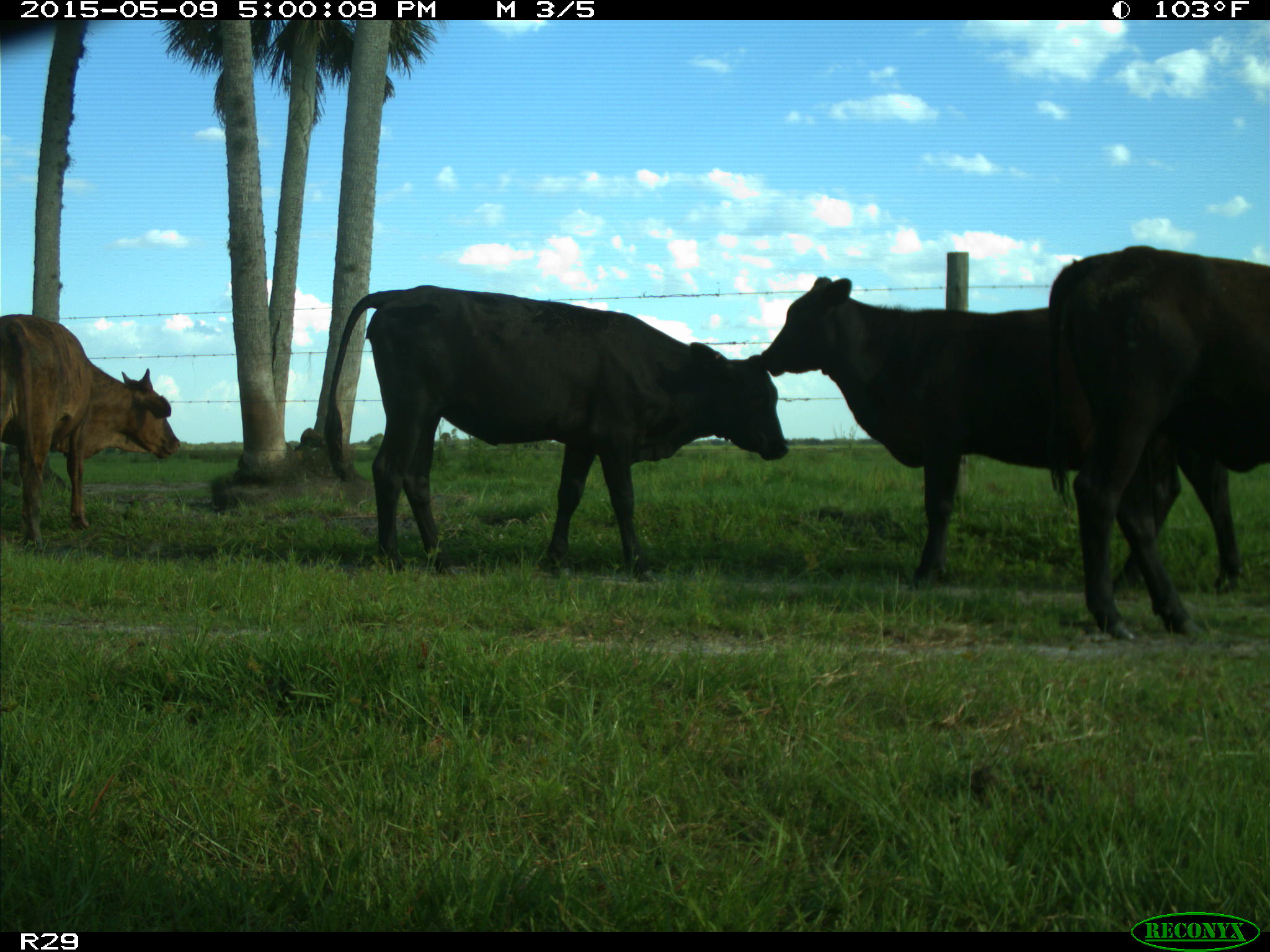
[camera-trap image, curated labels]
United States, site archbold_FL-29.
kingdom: Animalia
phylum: Chordata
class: Mammalia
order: Artiodactyla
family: Bovidae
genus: Bos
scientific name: Bos taurus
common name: domestic cow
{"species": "Bos taurus (domestic cow)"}